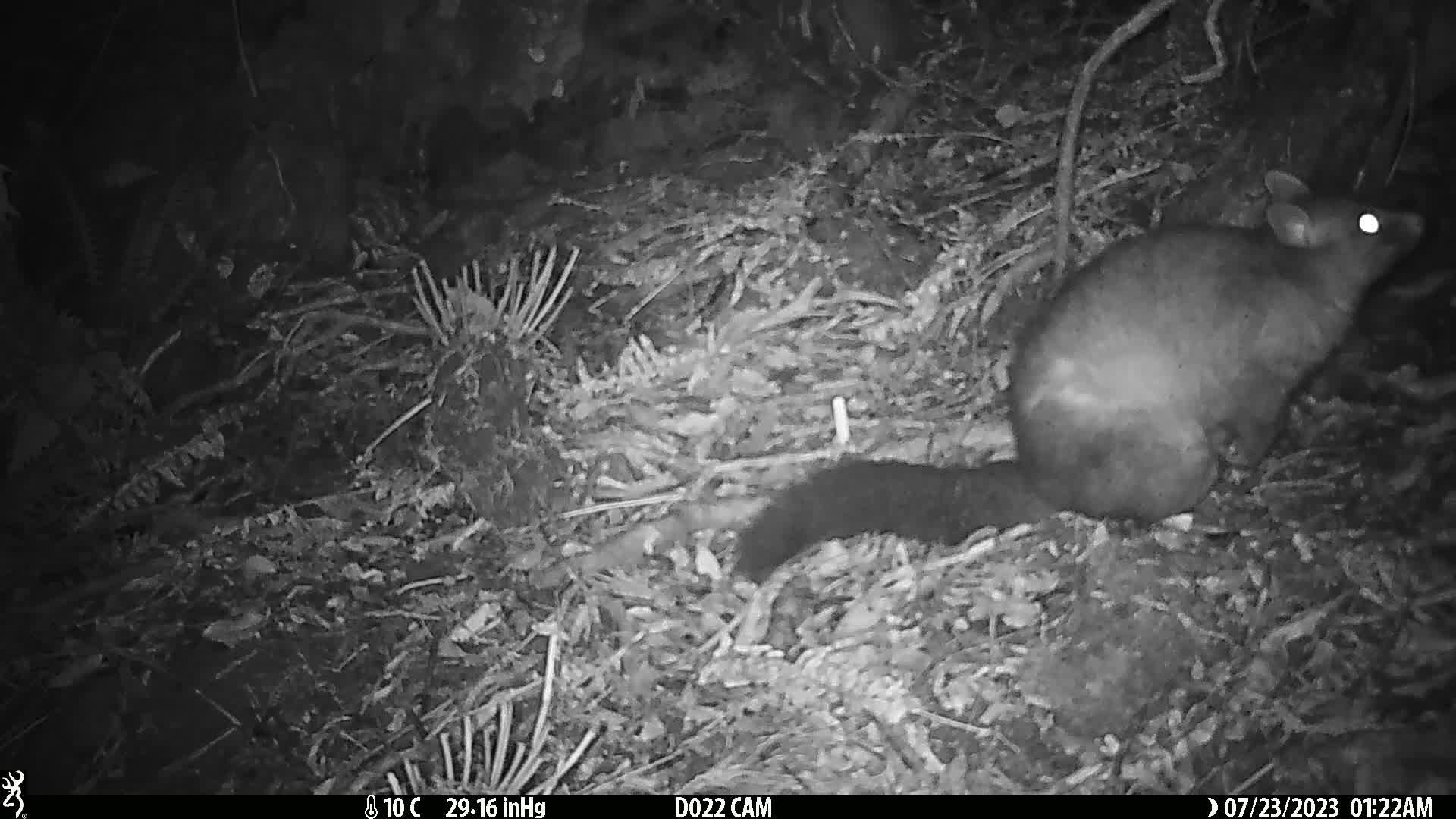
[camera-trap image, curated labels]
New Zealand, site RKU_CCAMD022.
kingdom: Animalia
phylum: Chordata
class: Mammalia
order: Diprotodontia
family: Phalangeridae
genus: Trichosurus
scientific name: Trichosurus vulpecula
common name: common brushtail possum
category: possum